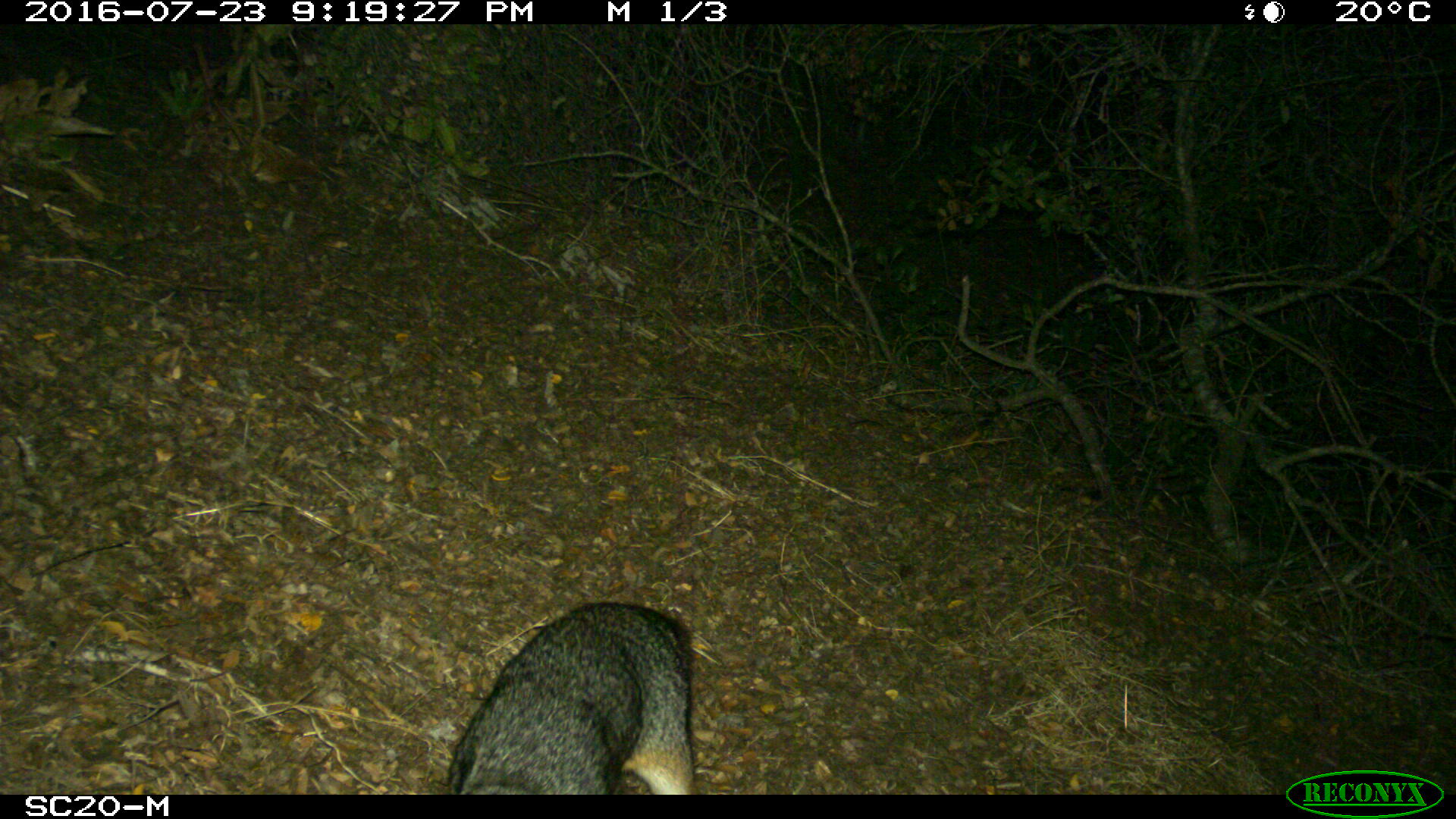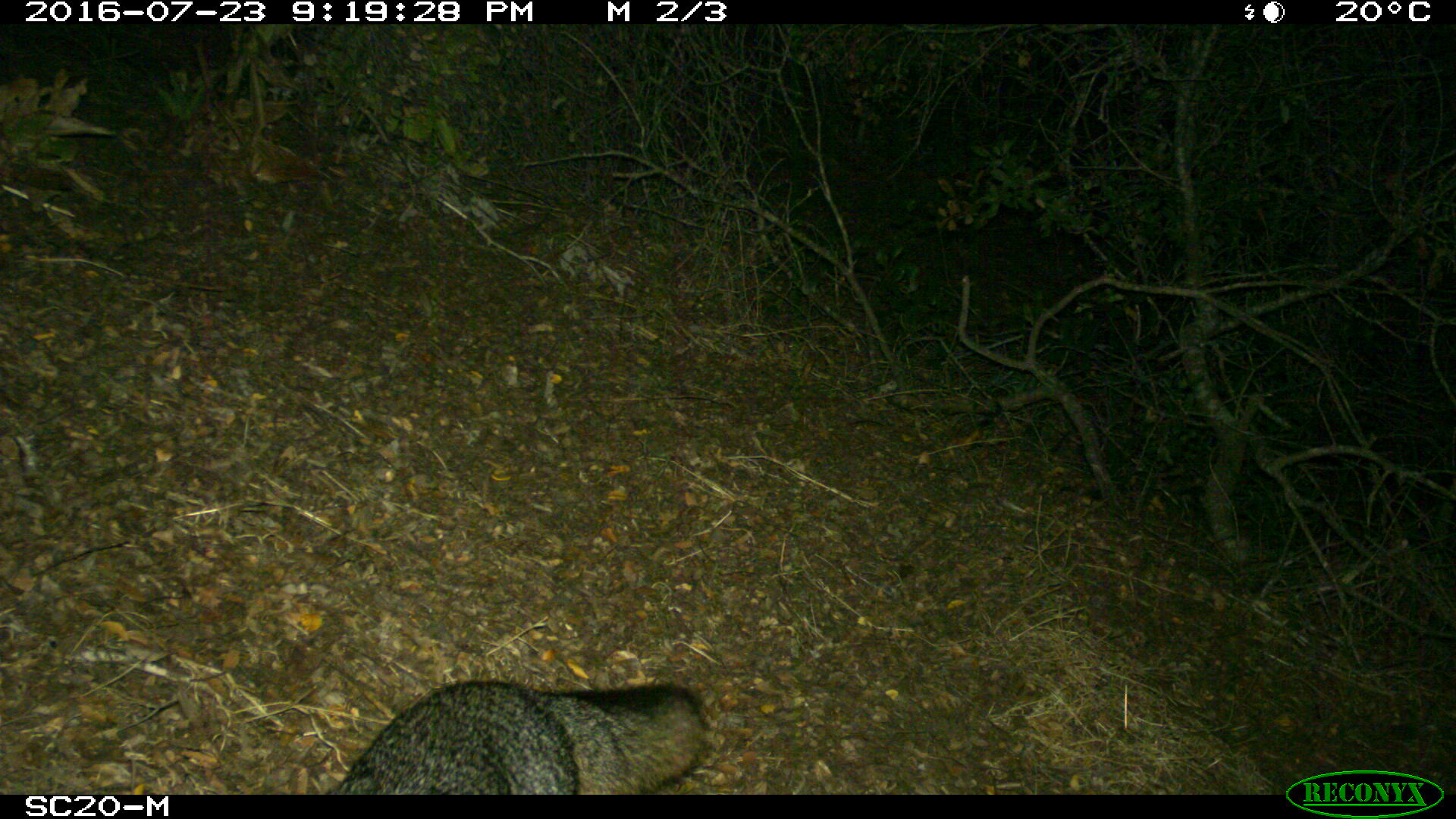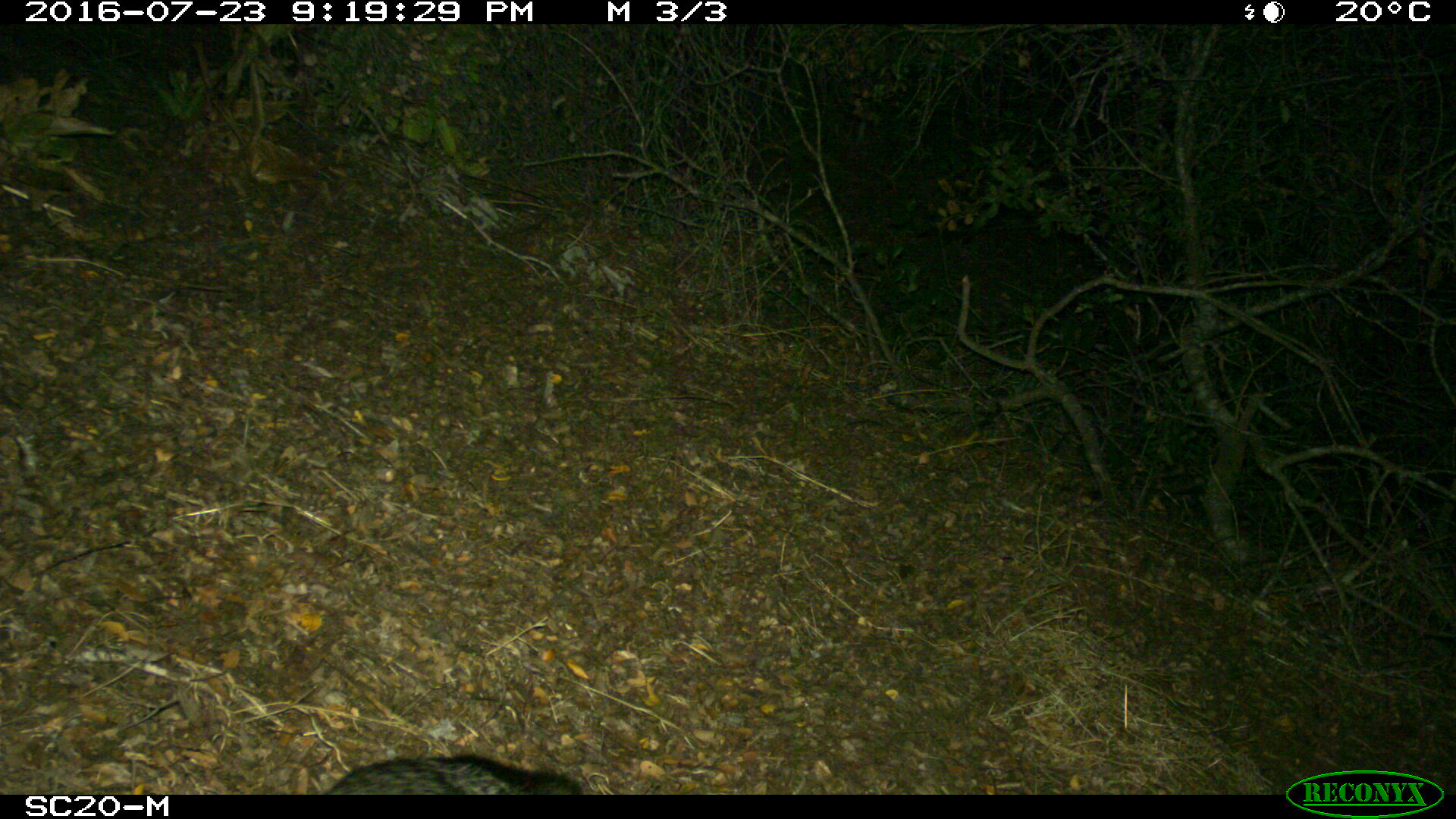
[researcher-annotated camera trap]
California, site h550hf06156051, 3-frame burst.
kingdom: Animalia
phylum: Chordata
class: Mammalia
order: Carnivora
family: Canidae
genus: Urocyon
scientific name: Urocyon littoralis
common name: island fox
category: fox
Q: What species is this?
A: Fox (island fox) (Urocyon littoralis).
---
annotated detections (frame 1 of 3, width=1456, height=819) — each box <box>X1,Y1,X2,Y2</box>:
fox: <box>448,601,697,794</box>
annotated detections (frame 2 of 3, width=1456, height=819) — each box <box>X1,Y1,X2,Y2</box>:
fox: <box>327,678,706,793</box>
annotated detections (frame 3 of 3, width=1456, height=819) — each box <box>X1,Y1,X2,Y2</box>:
fox: <box>322,754,582,795</box>